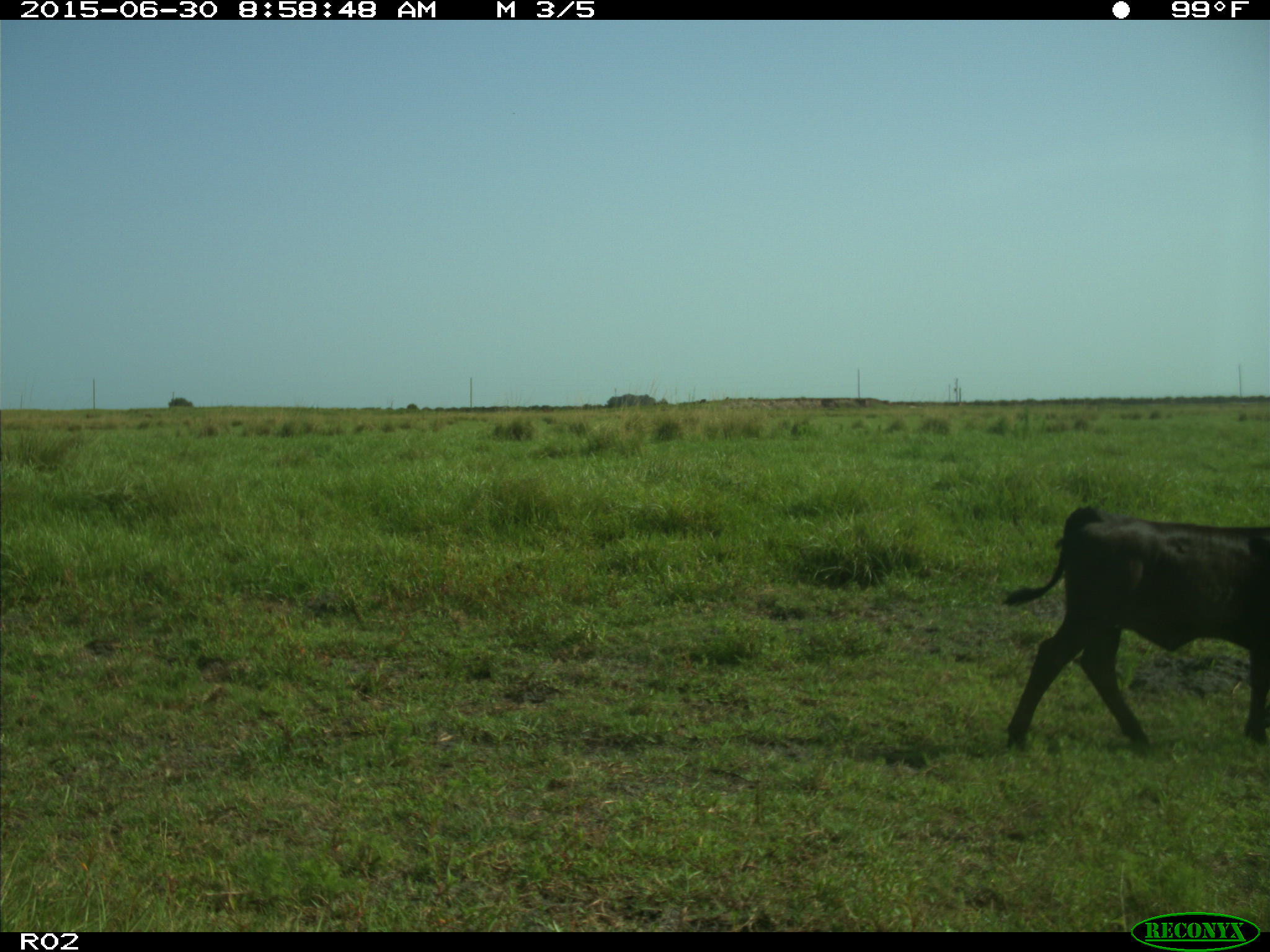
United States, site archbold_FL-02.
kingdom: Animalia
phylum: Chordata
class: Mammalia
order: Artiodactyla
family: Bovidae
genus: Bos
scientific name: Bos taurus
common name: domestic cow